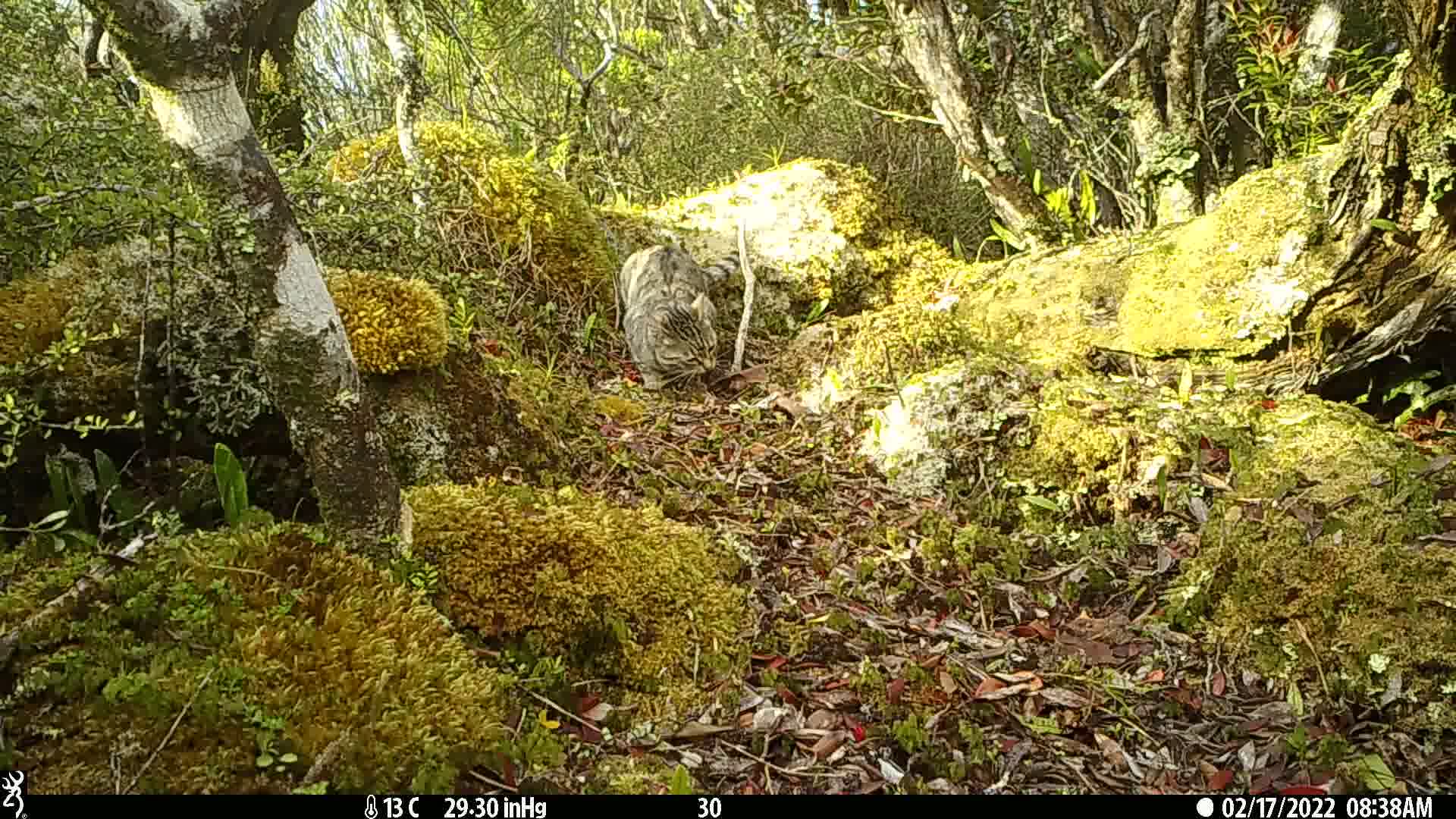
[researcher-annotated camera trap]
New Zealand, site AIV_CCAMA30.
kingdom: Animalia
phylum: Chordata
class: Mammalia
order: Carnivora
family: Felidae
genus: Felis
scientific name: Felis catus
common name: domestic cat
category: cat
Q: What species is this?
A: Cat (domestic cat) (Felis catus).